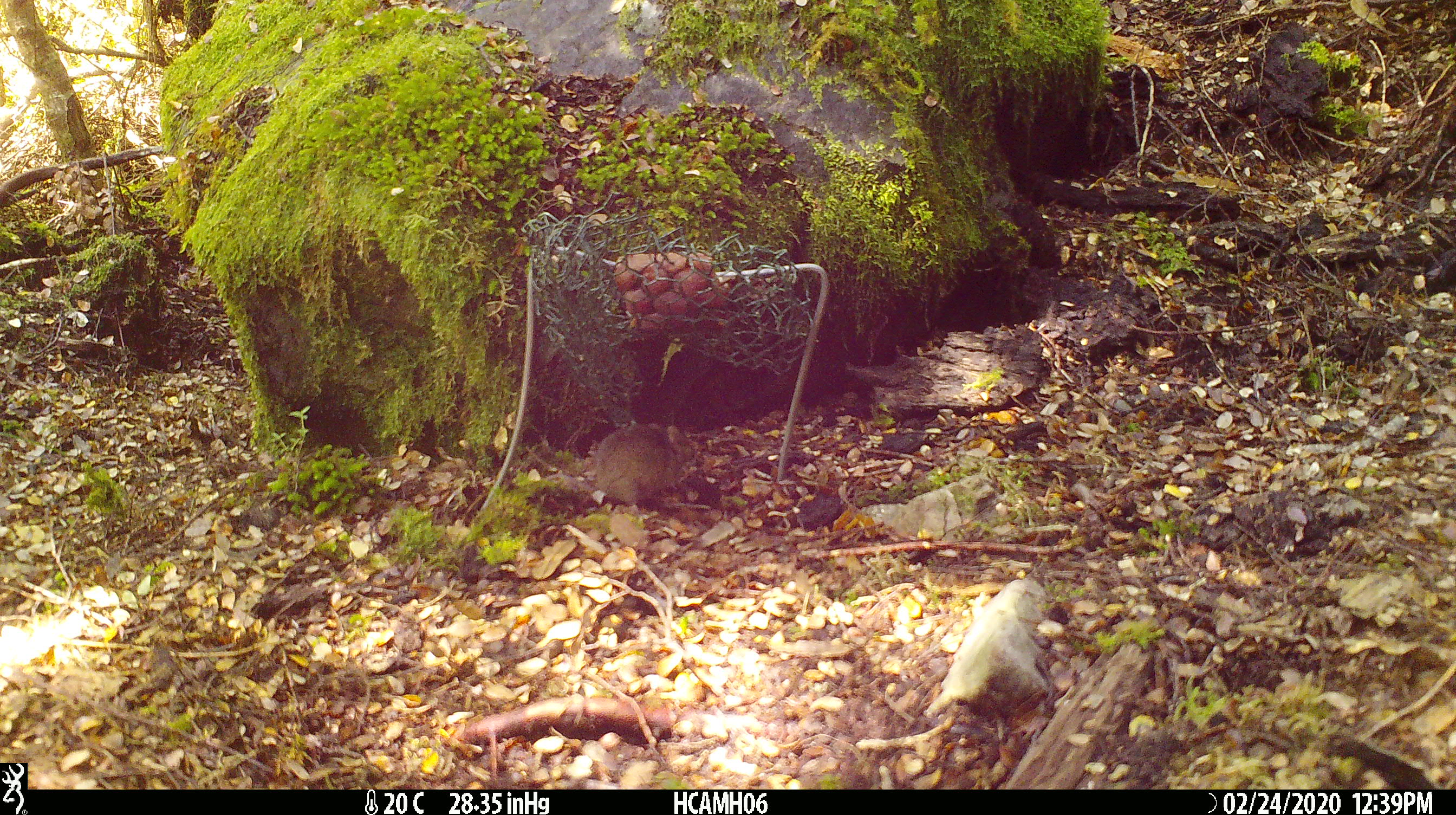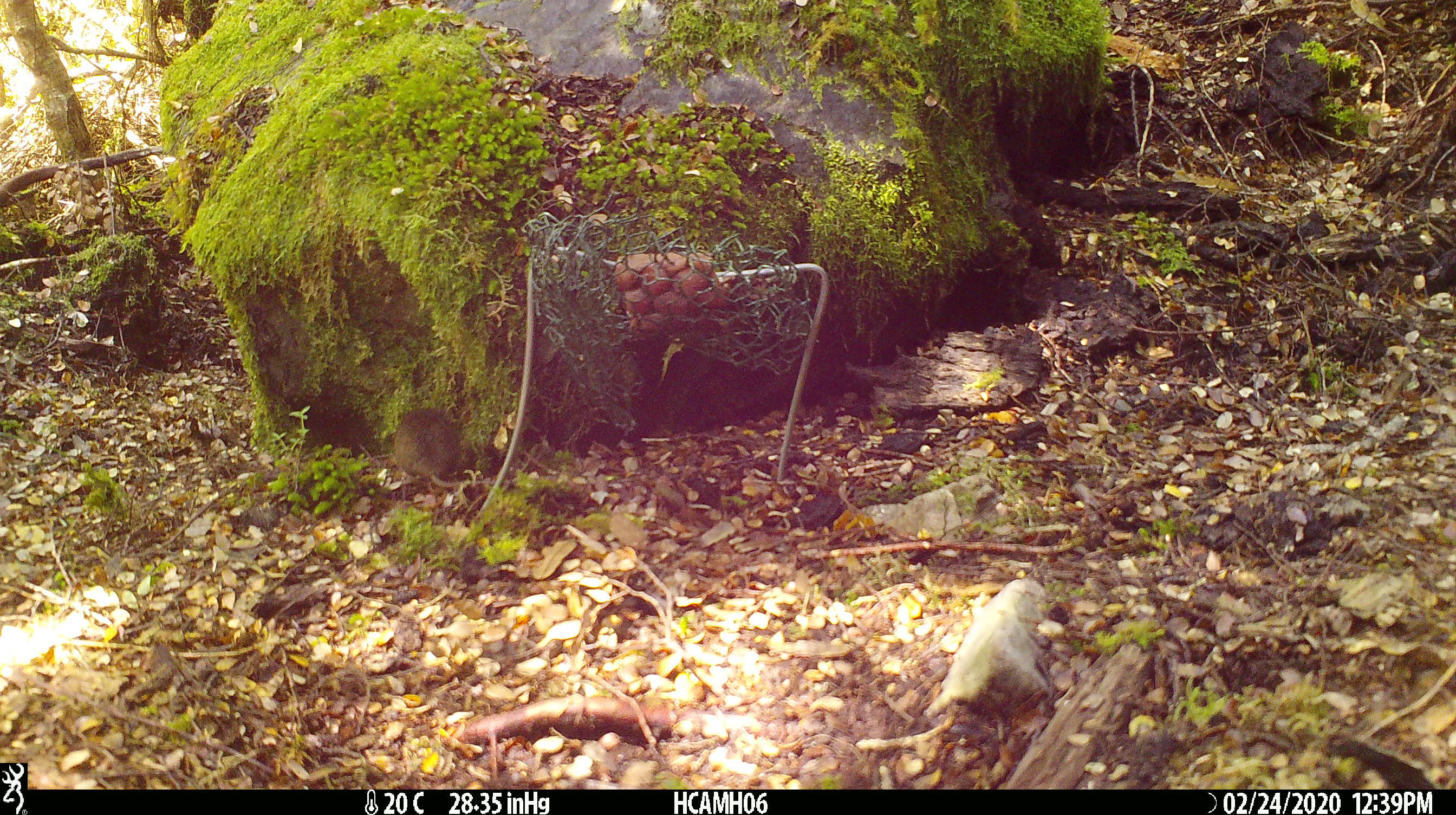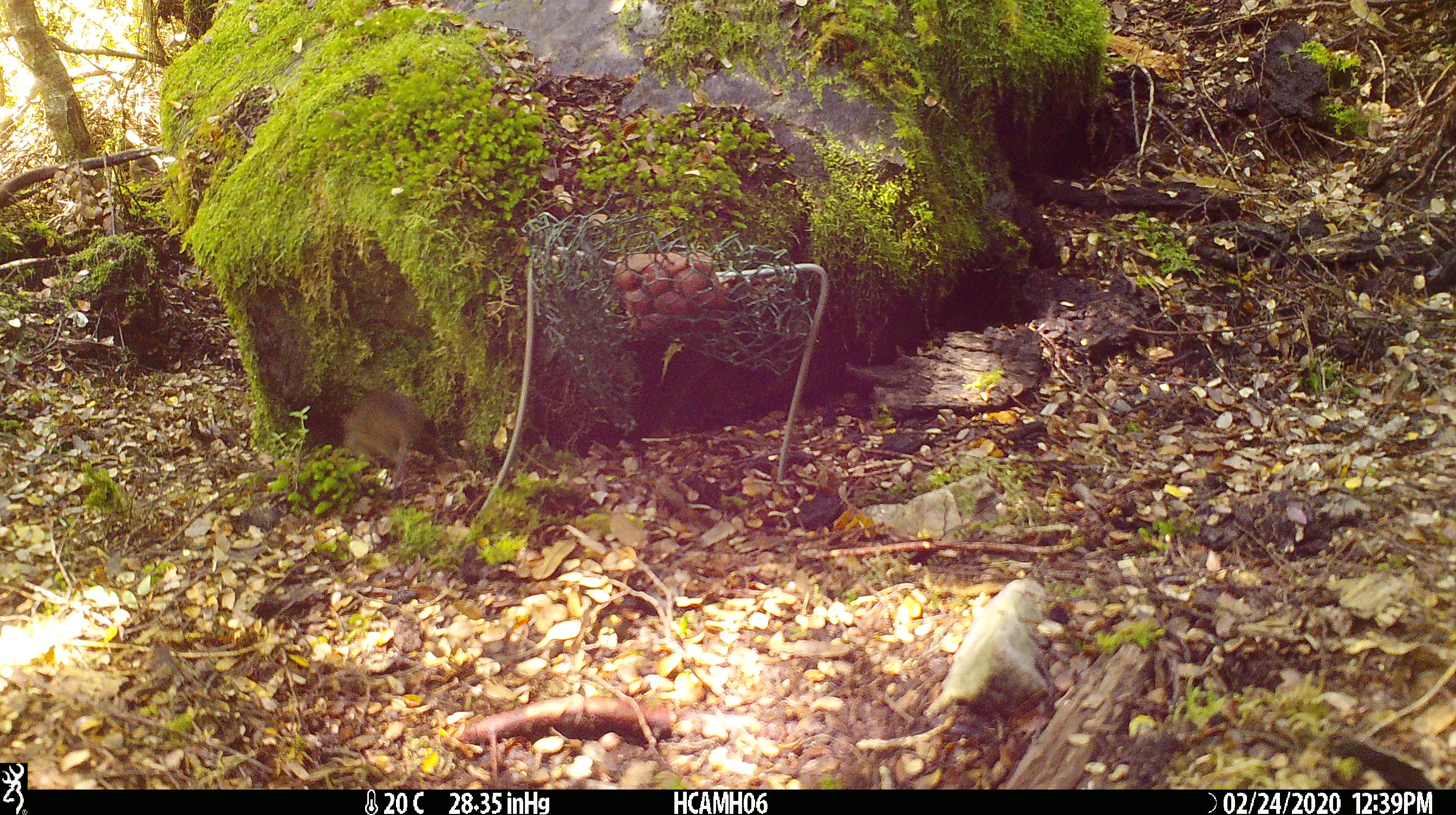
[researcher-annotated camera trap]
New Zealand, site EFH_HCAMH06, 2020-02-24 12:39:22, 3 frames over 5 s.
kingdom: Animalia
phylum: Chordata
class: Mammalia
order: Rodentia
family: Muridae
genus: Mus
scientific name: Mus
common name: mouse